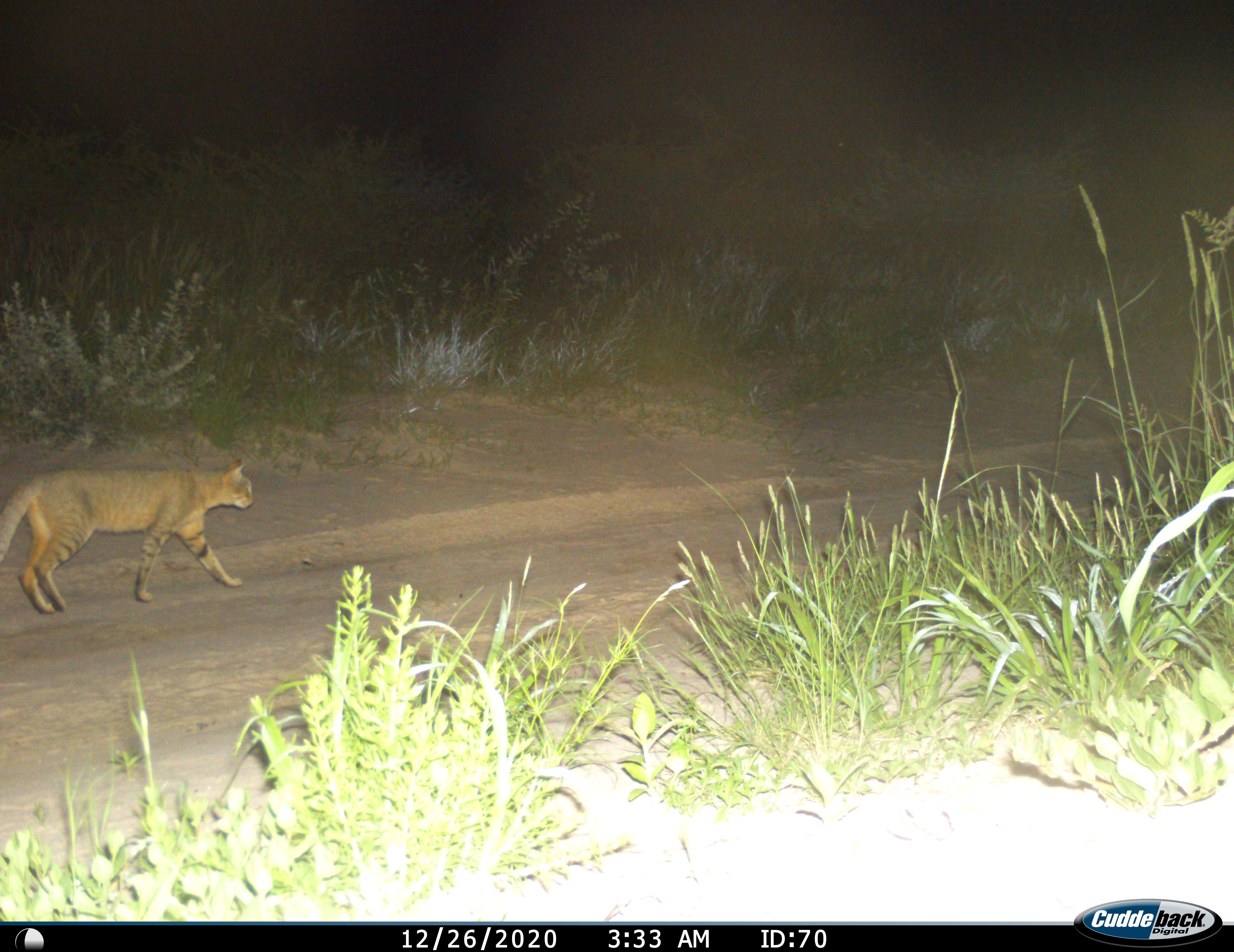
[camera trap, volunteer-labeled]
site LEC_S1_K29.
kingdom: Animalia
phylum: Chordata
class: Mammalia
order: Carnivora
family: Felidae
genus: Felis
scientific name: Felis lybica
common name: african wild cat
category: africanwildcat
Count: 1.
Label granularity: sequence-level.